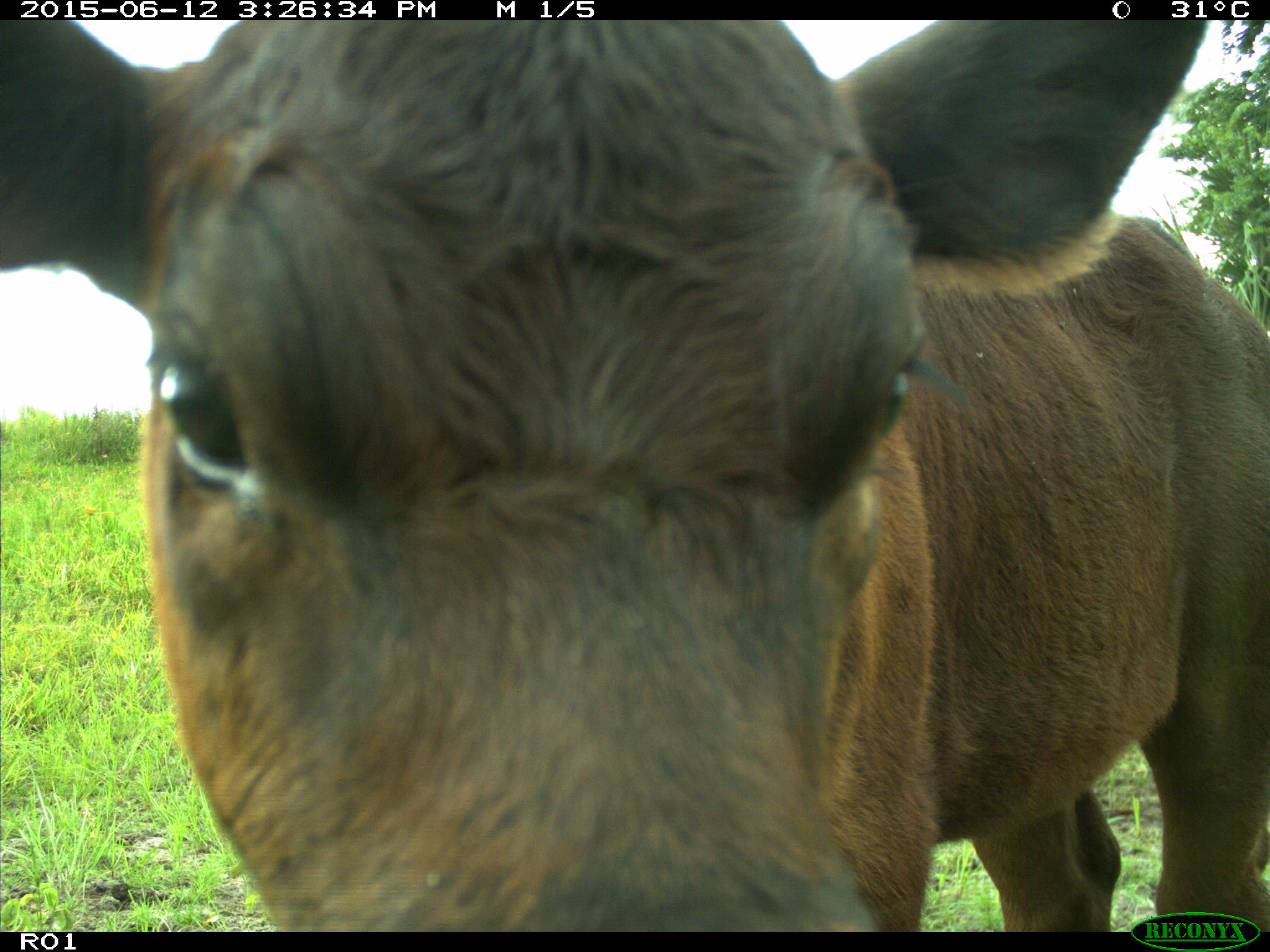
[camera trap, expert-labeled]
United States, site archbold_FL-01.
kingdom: Animalia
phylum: Chordata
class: Mammalia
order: Artiodactyla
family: Bovidae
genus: Bos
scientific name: Bos taurus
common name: domestic cow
Bos taurus (domestic cow).